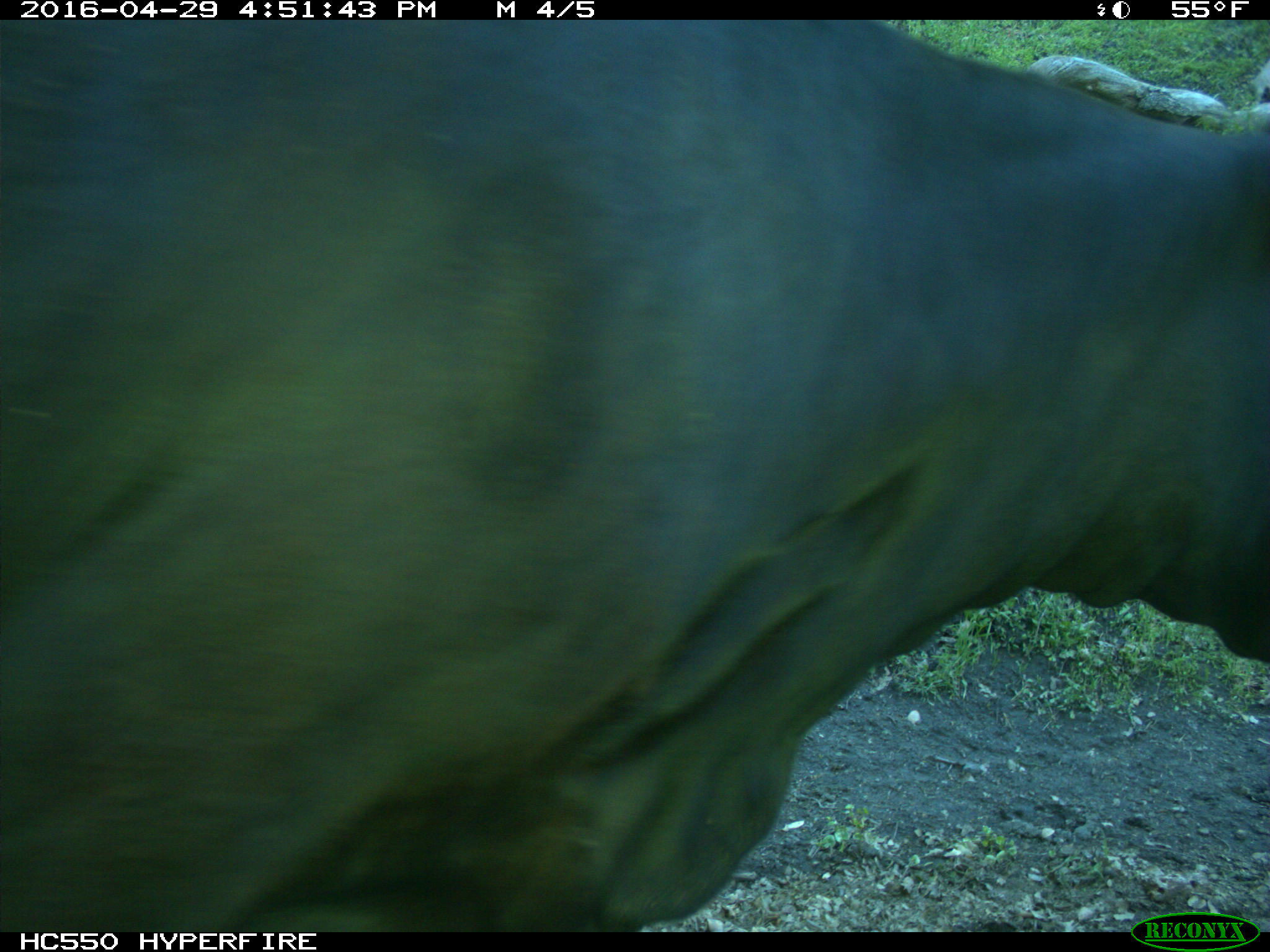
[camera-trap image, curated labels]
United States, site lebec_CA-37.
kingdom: Animalia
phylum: Chordata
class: Mammalia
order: Artiodactyla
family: Bovidae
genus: Bos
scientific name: Bos taurus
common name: domestic cow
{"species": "Bos taurus (domestic cow)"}